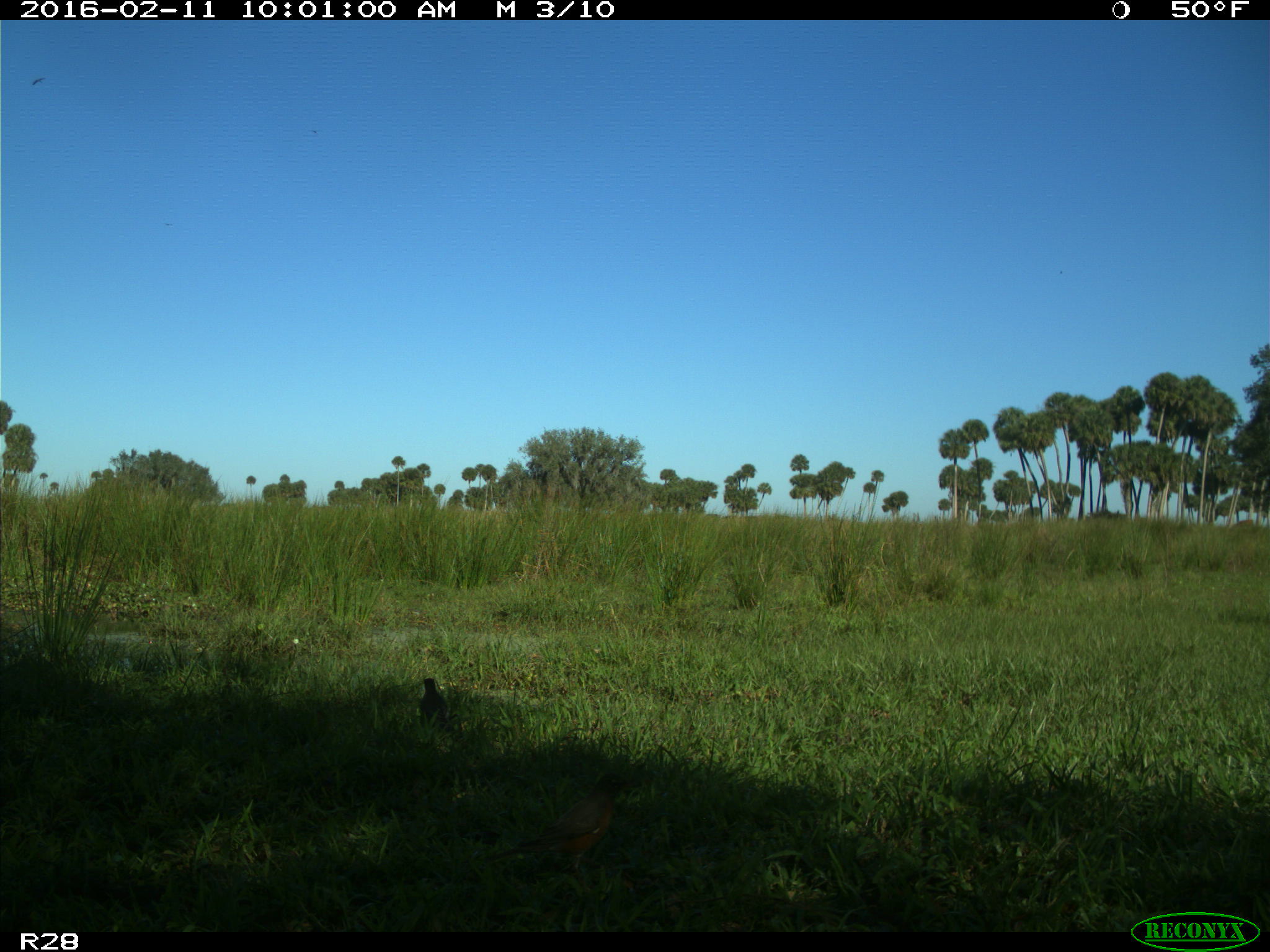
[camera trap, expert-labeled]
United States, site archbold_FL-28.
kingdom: Animalia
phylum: Chordata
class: Aves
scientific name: Aves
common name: birds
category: unidentified bird